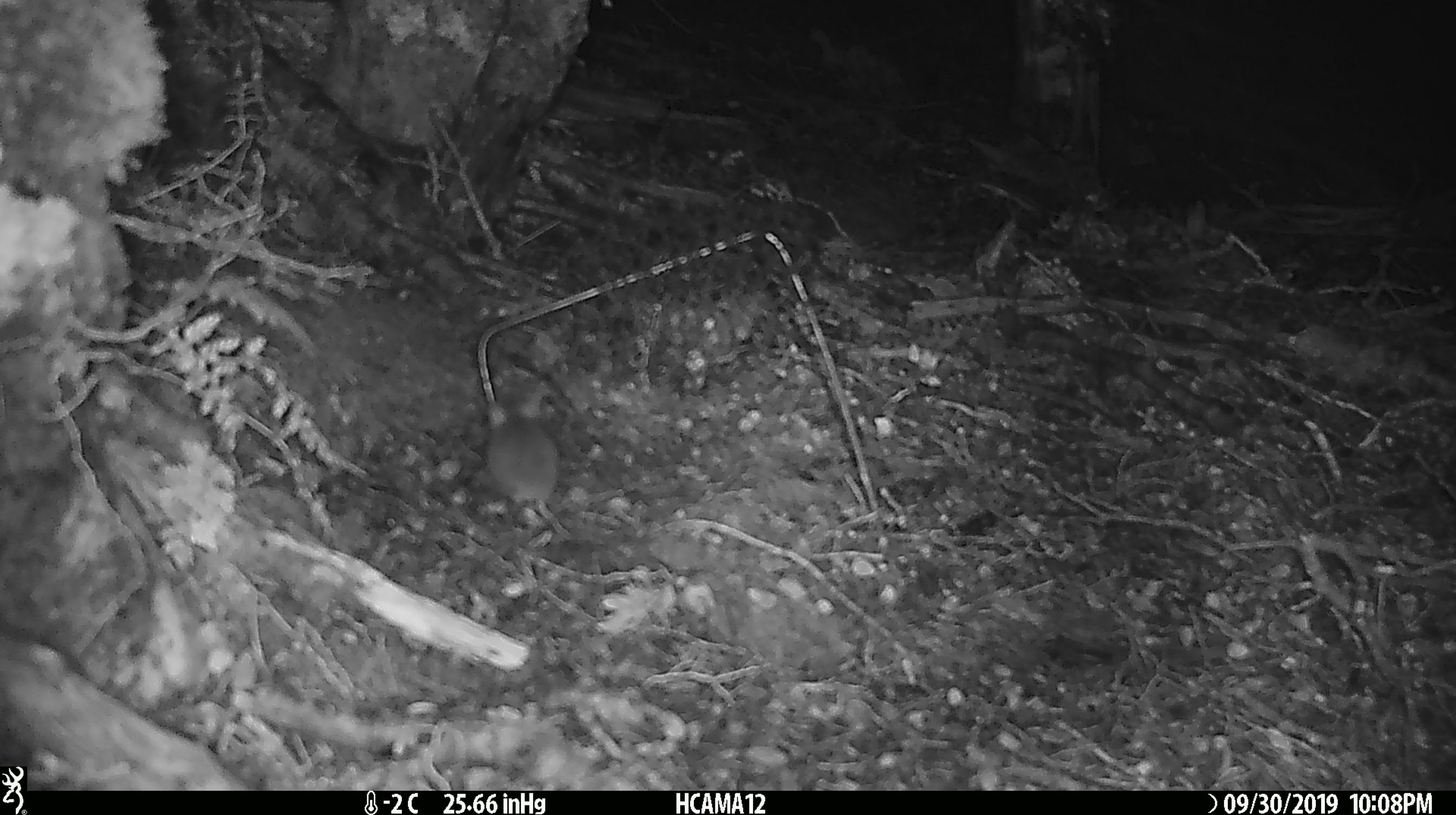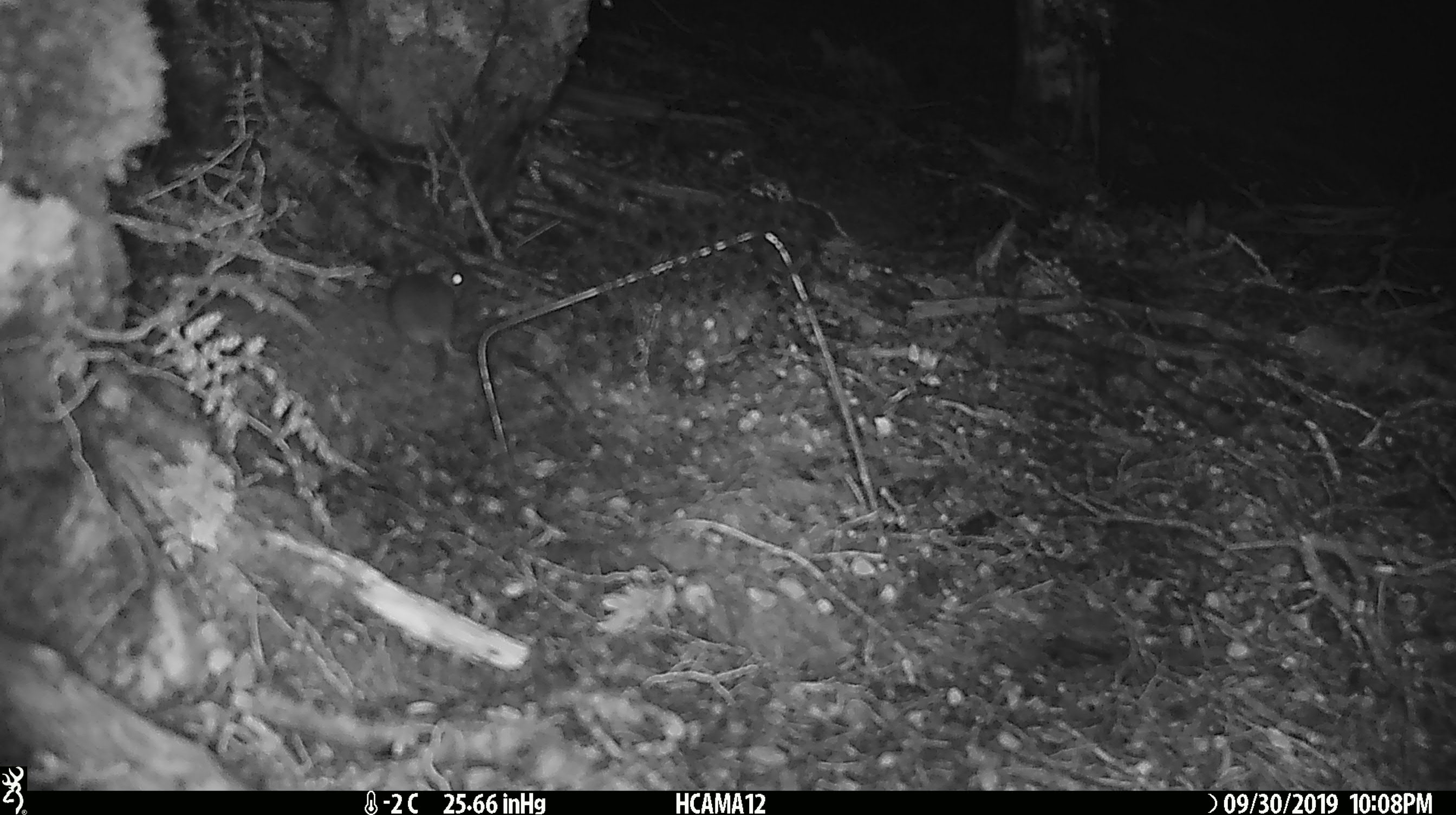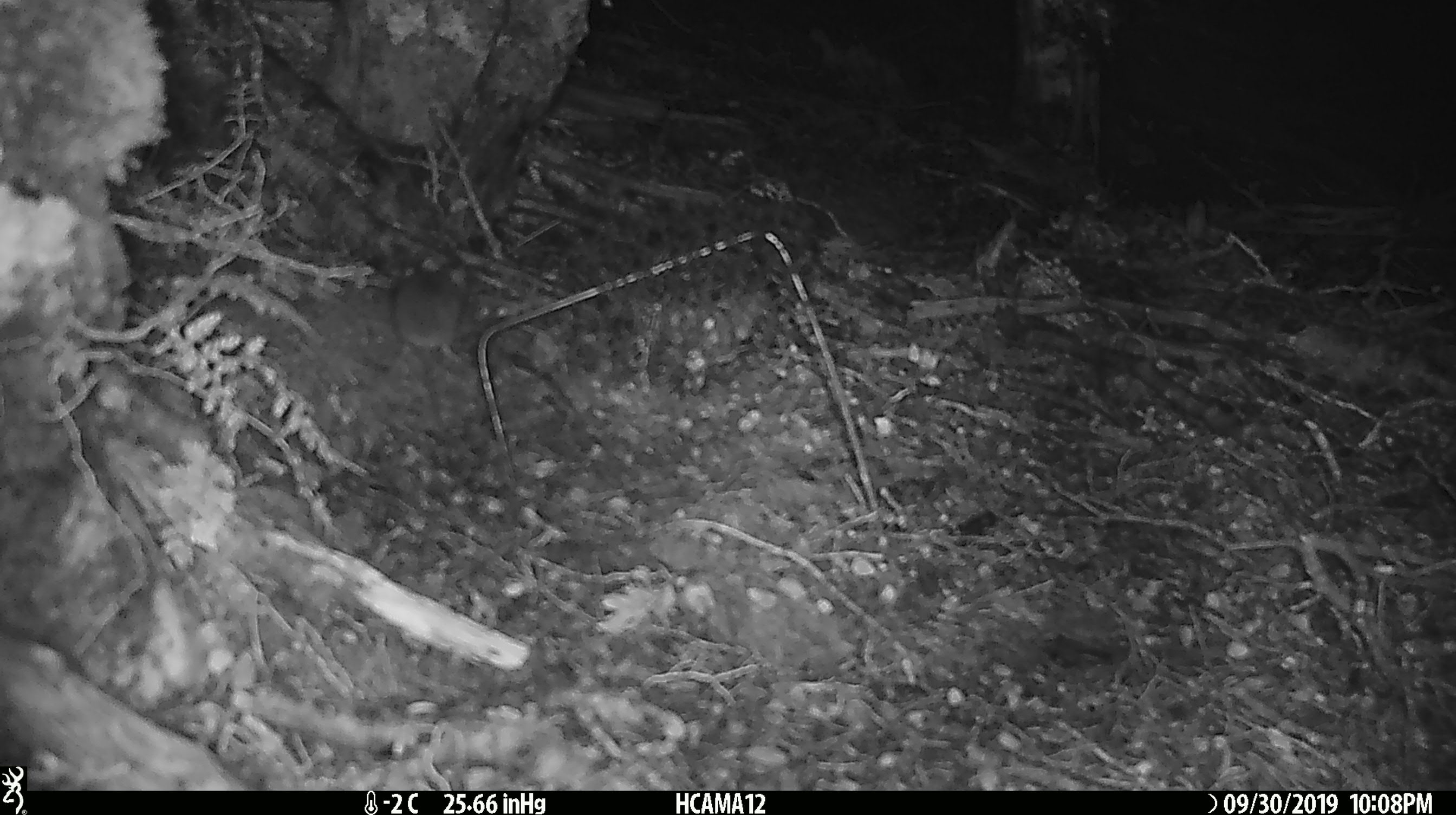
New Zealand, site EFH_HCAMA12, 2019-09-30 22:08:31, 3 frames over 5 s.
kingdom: Animalia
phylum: Chordata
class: Mammalia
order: Rodentia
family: Muridae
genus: Mus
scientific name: Mus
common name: mouse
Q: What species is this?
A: Mouse (Mus).